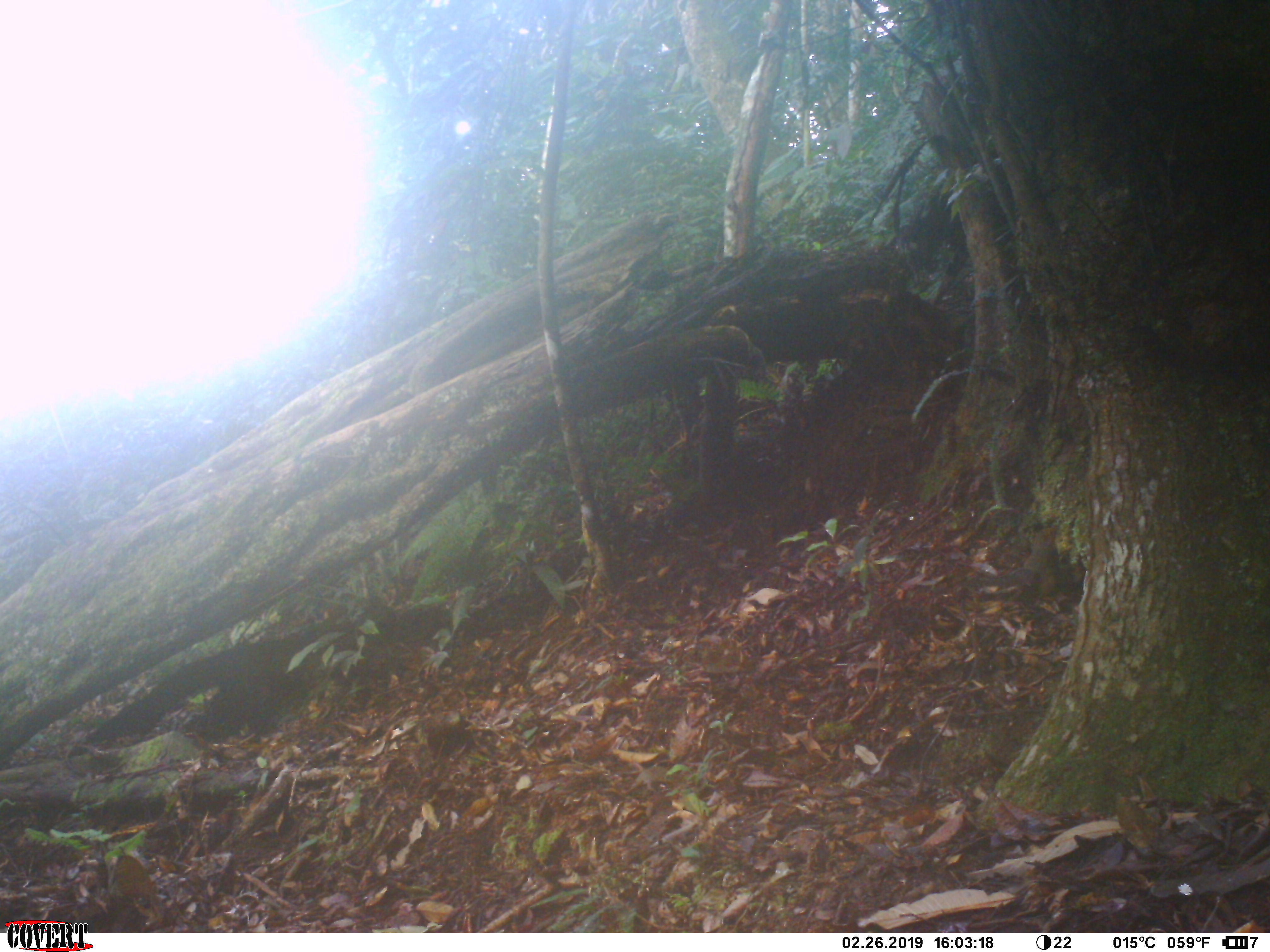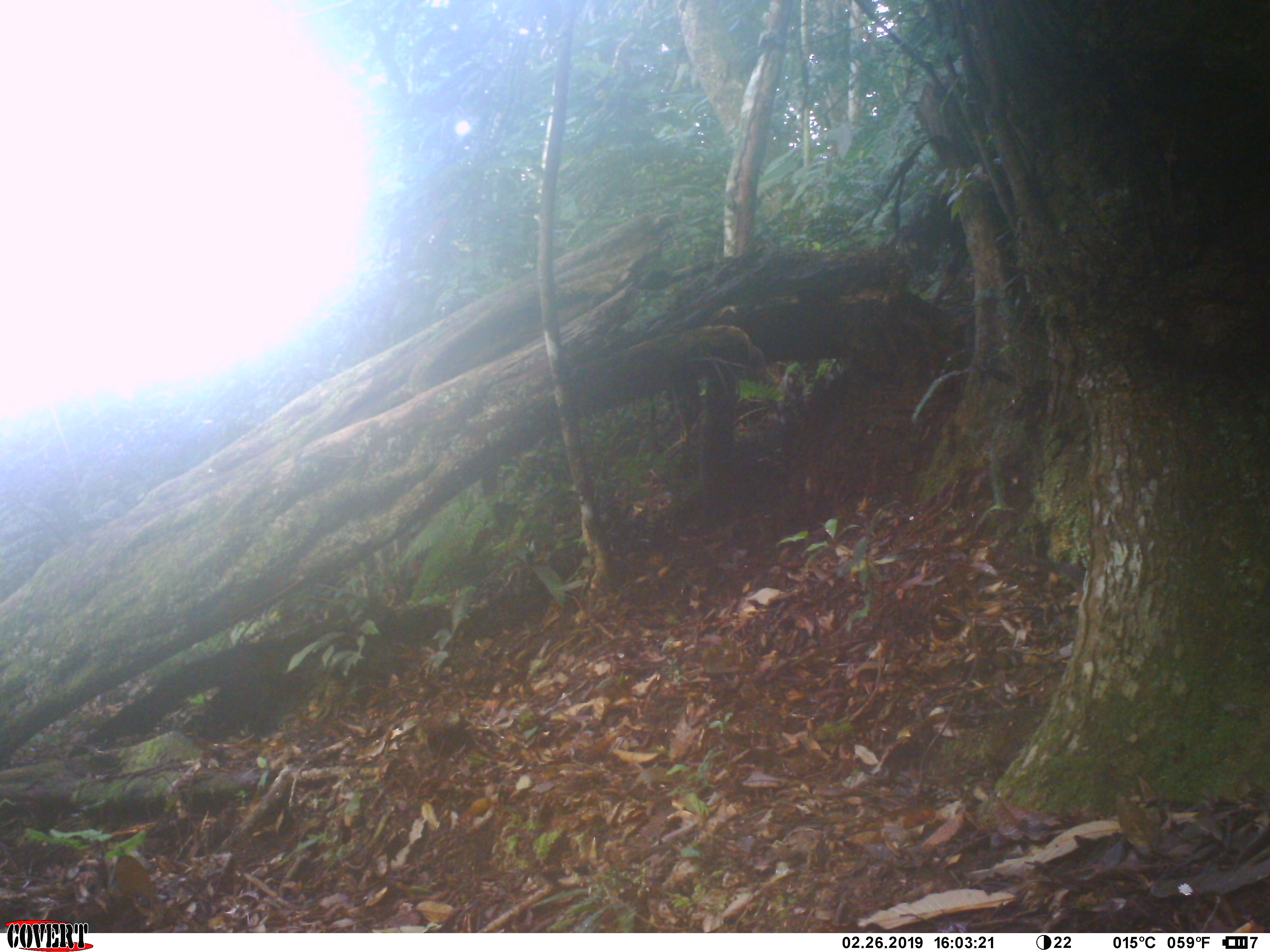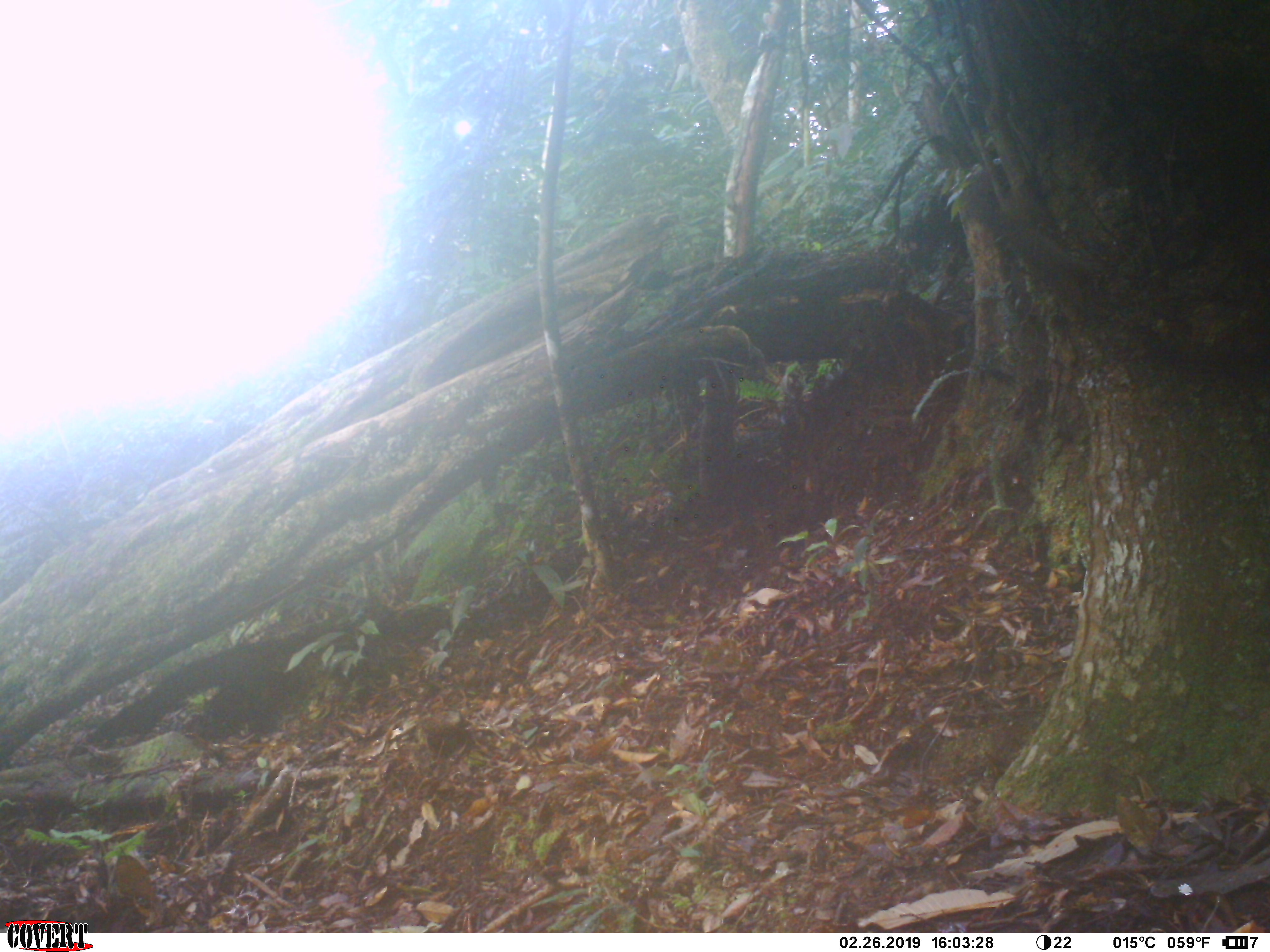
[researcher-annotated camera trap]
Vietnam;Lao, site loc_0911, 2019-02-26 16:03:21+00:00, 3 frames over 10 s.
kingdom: Animalia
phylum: Chordata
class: Mammalia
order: Rodentia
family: Sciuridae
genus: Dremomys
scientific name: Dremomys rufigenis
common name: red-cheeked squirrel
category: red cheeked squirrel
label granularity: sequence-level